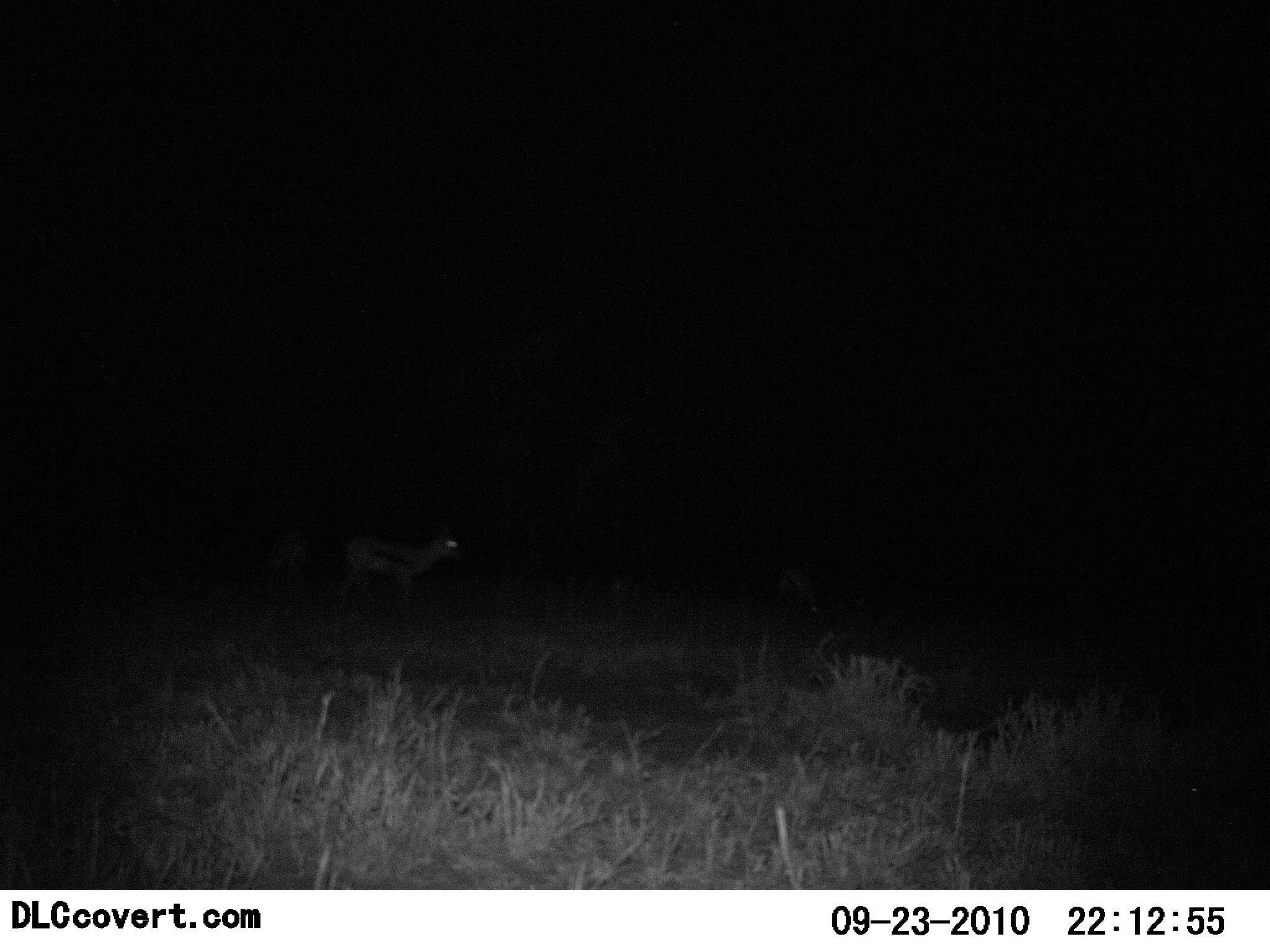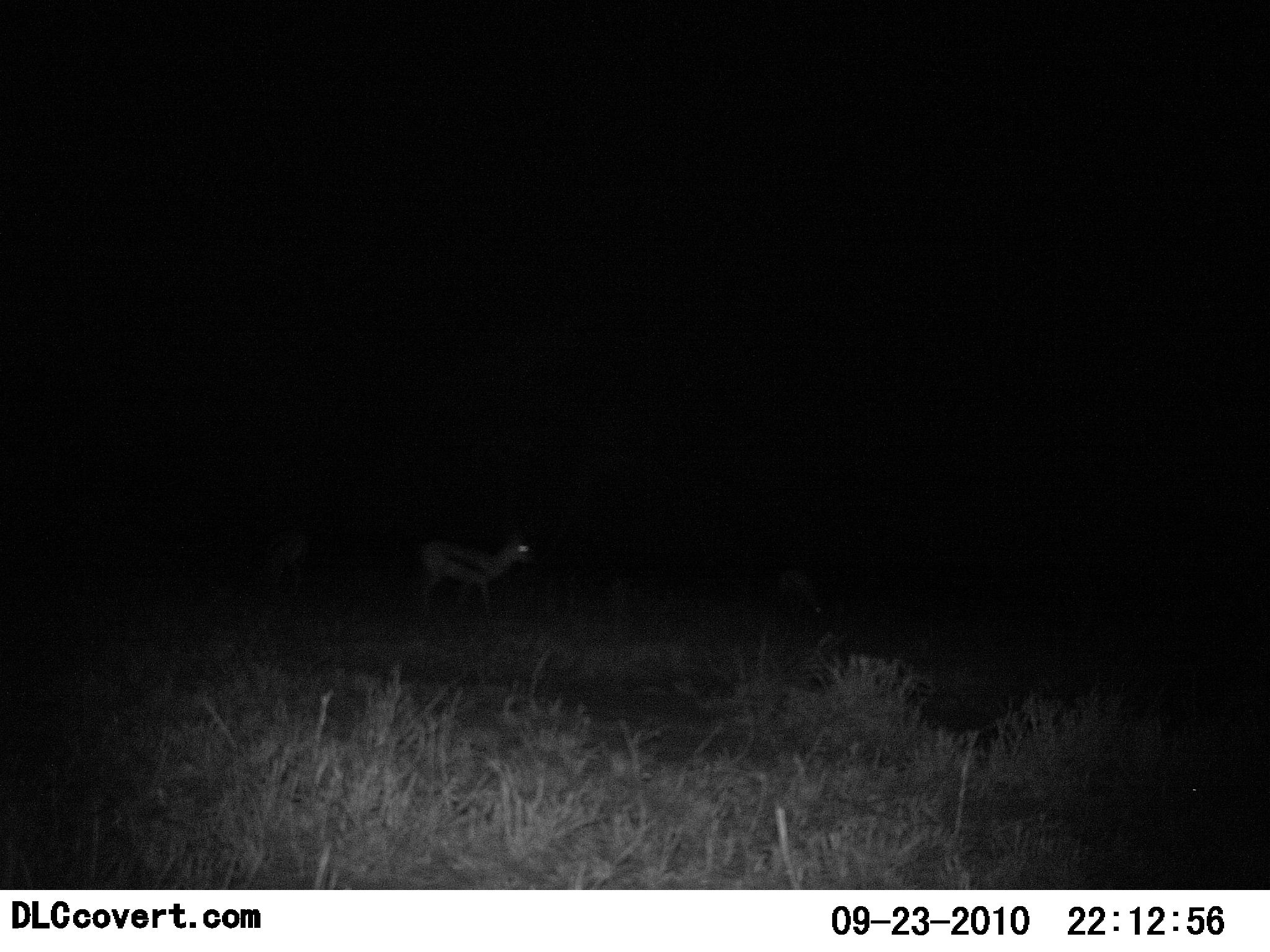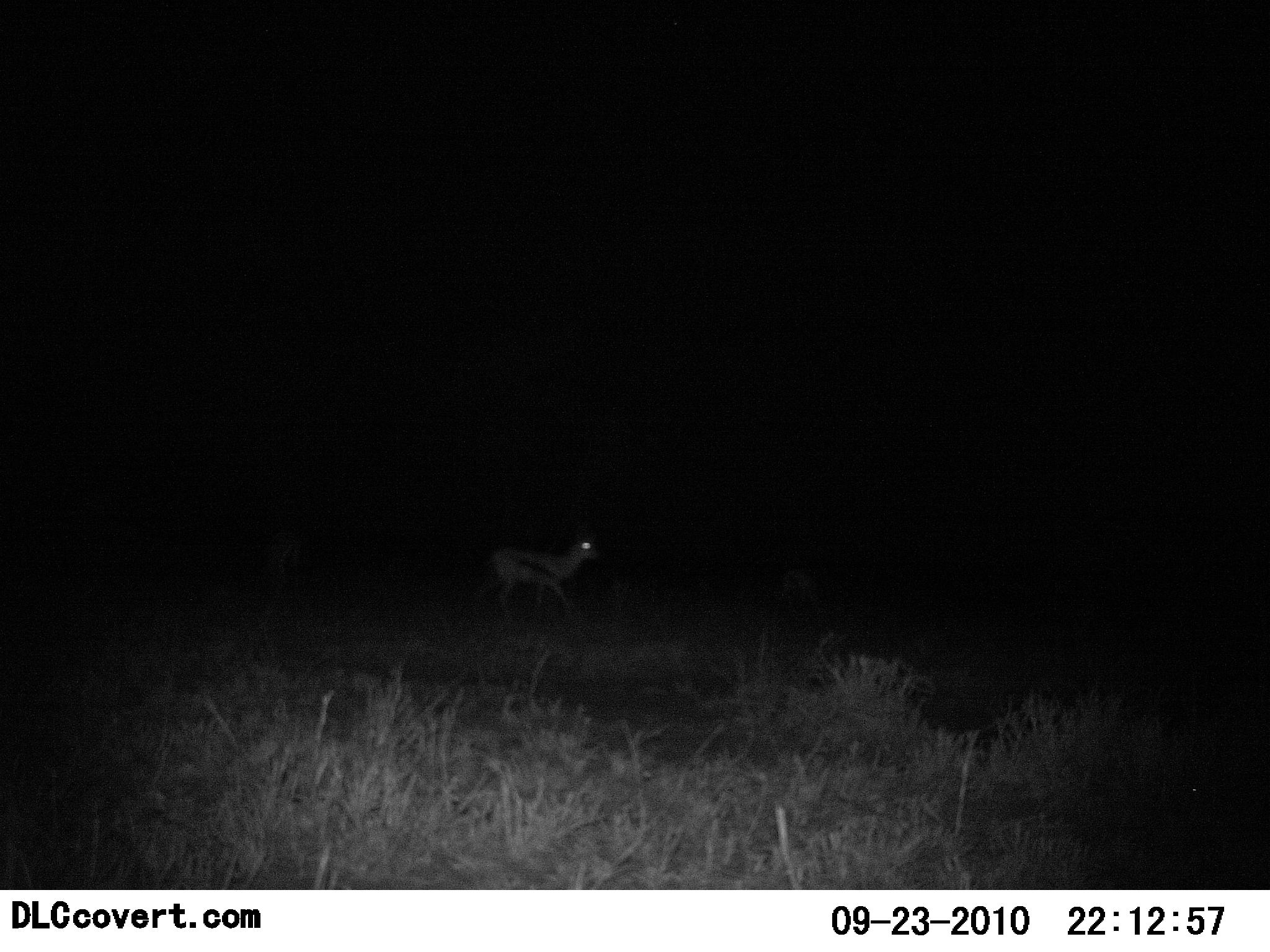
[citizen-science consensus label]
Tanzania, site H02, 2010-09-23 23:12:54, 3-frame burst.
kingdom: Animalia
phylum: Chordata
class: Mammalia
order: Artiodactyla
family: Bovidae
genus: Eudorcas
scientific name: Eudorcas thomsonii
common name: thomson's gazelle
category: gazellethomsons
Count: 1.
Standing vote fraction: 40%.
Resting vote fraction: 0%.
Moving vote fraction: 75%.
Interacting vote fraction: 0%.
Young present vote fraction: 0%.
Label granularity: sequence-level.